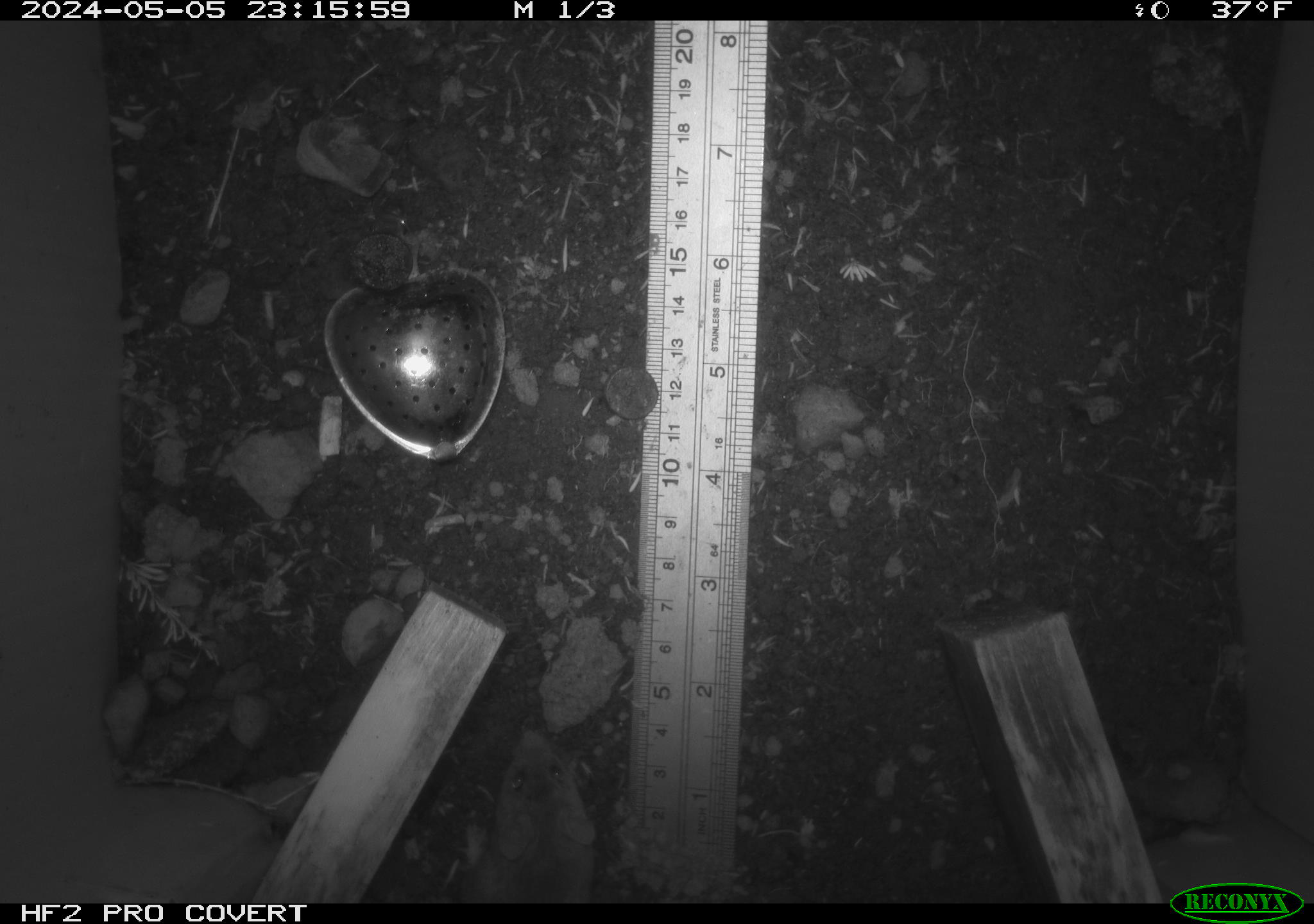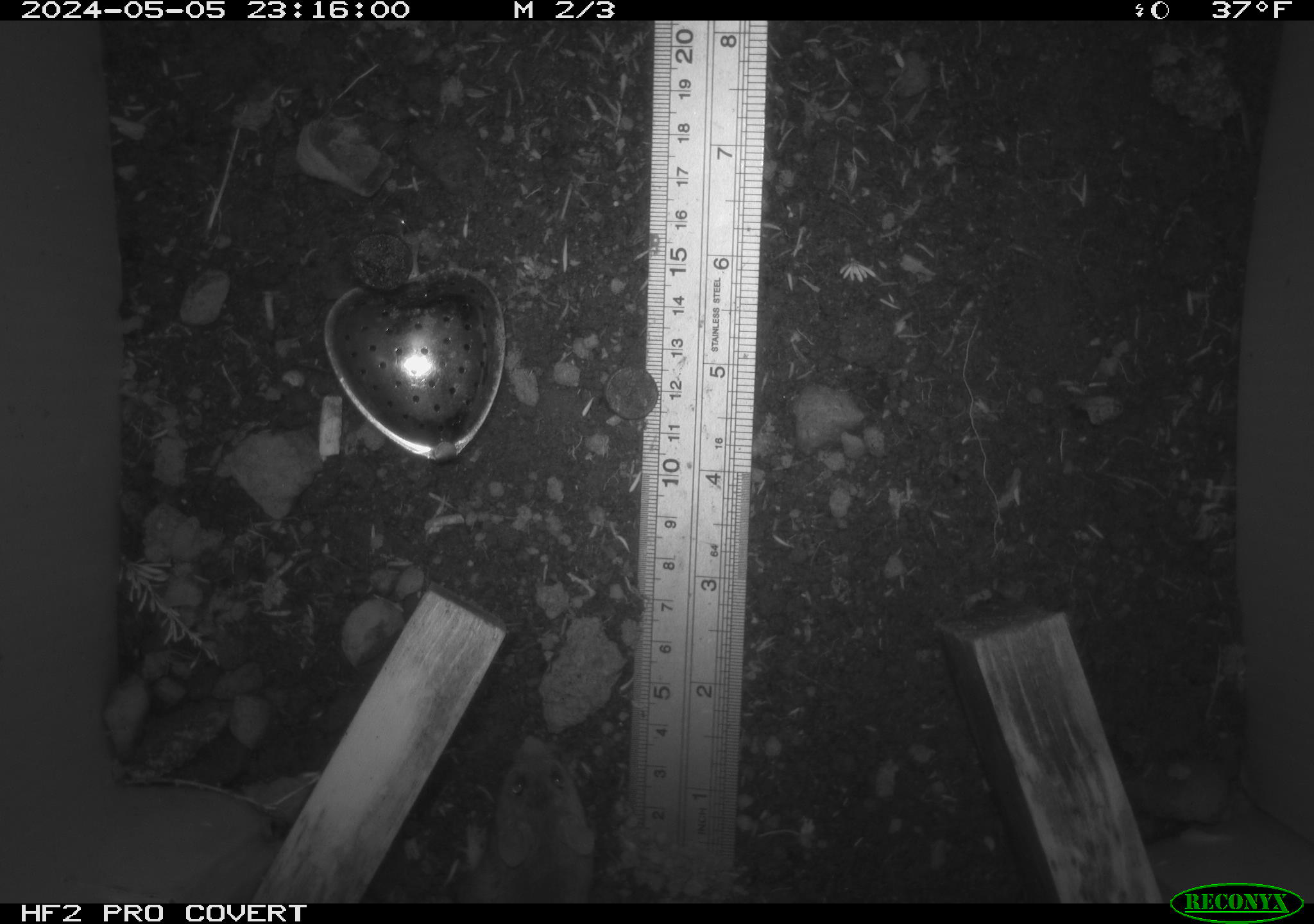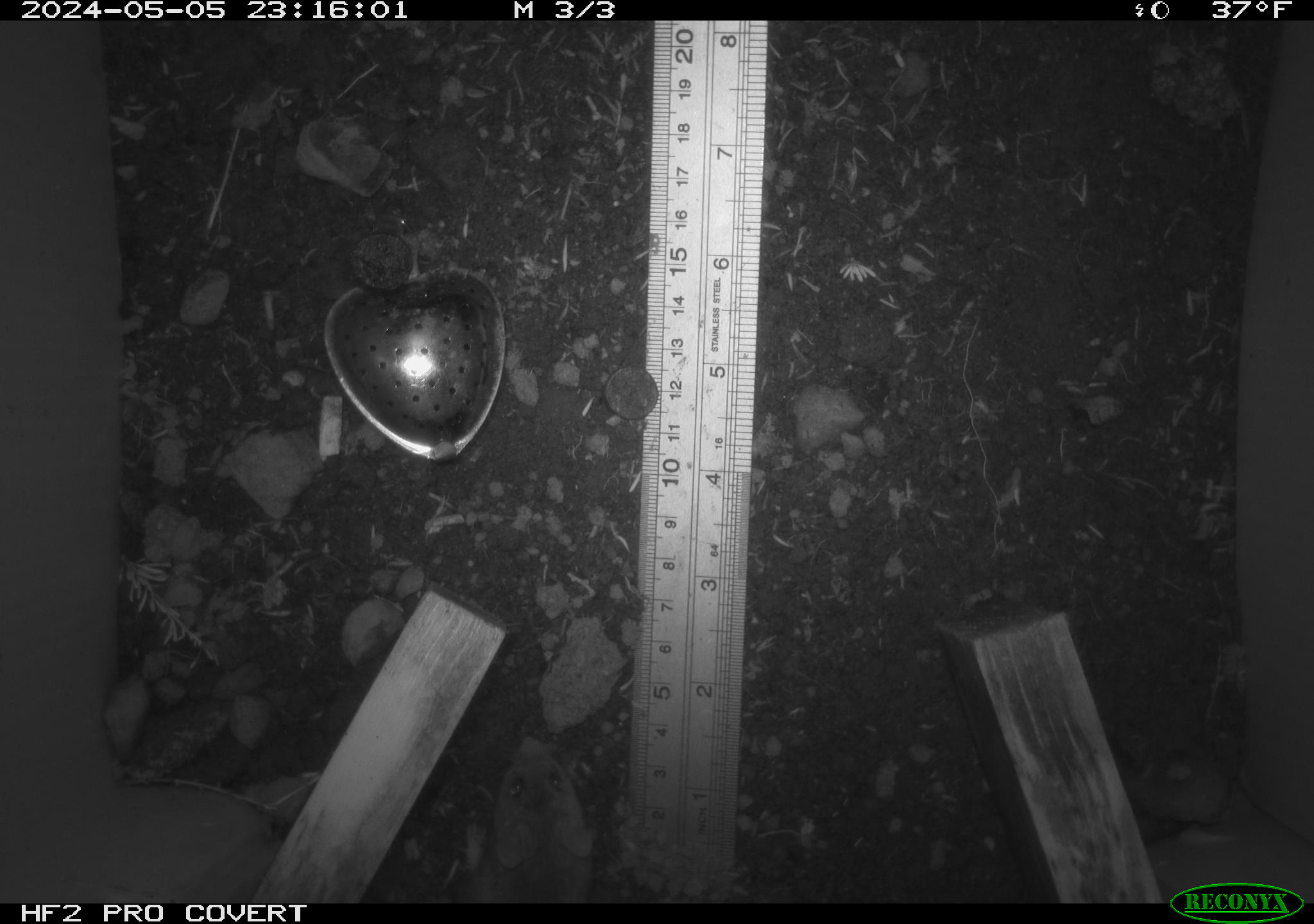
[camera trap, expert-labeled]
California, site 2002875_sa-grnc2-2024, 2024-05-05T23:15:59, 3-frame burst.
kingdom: Animalia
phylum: Chordata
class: Mammalia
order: Rodentia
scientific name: Rodentia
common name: rodent